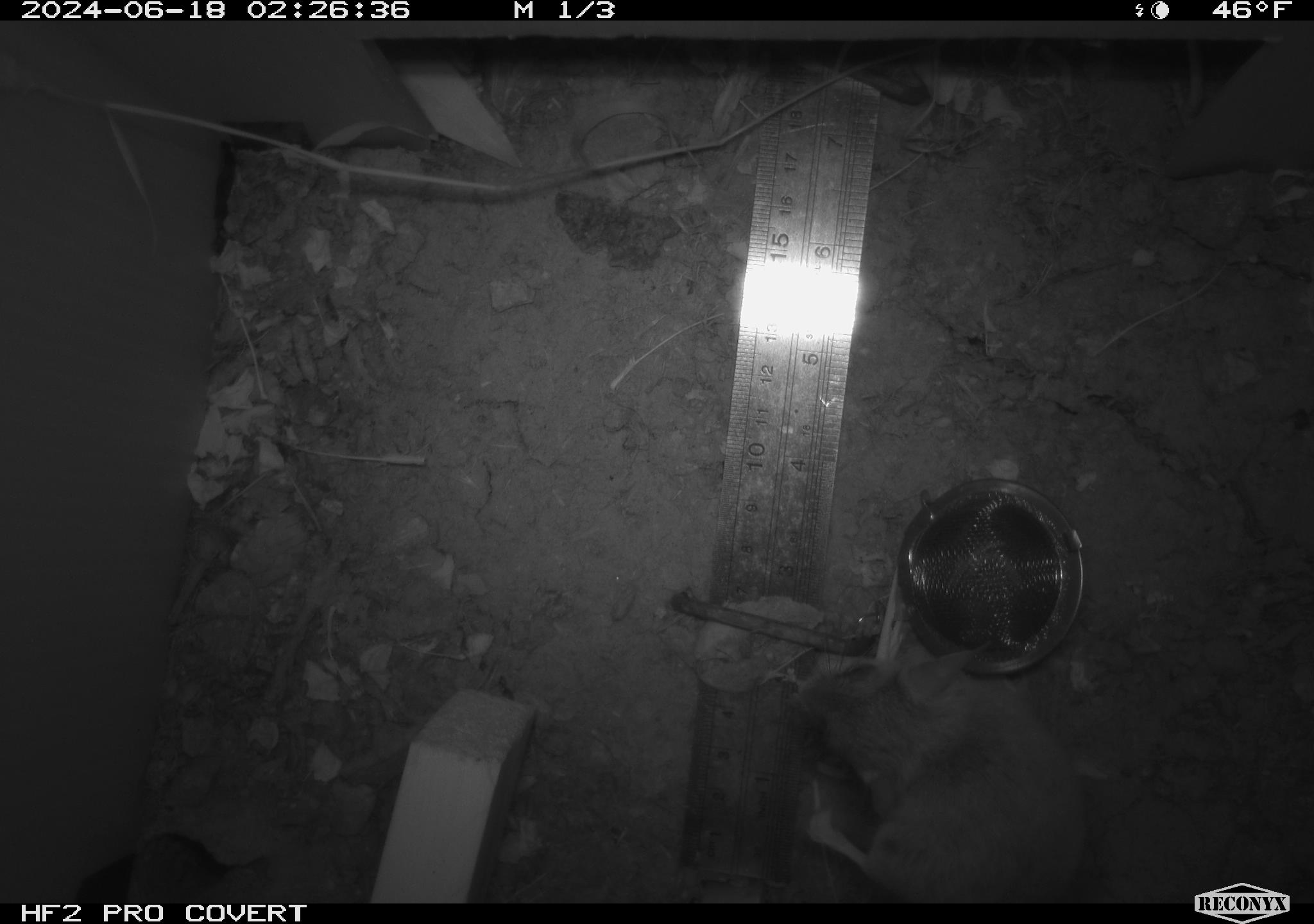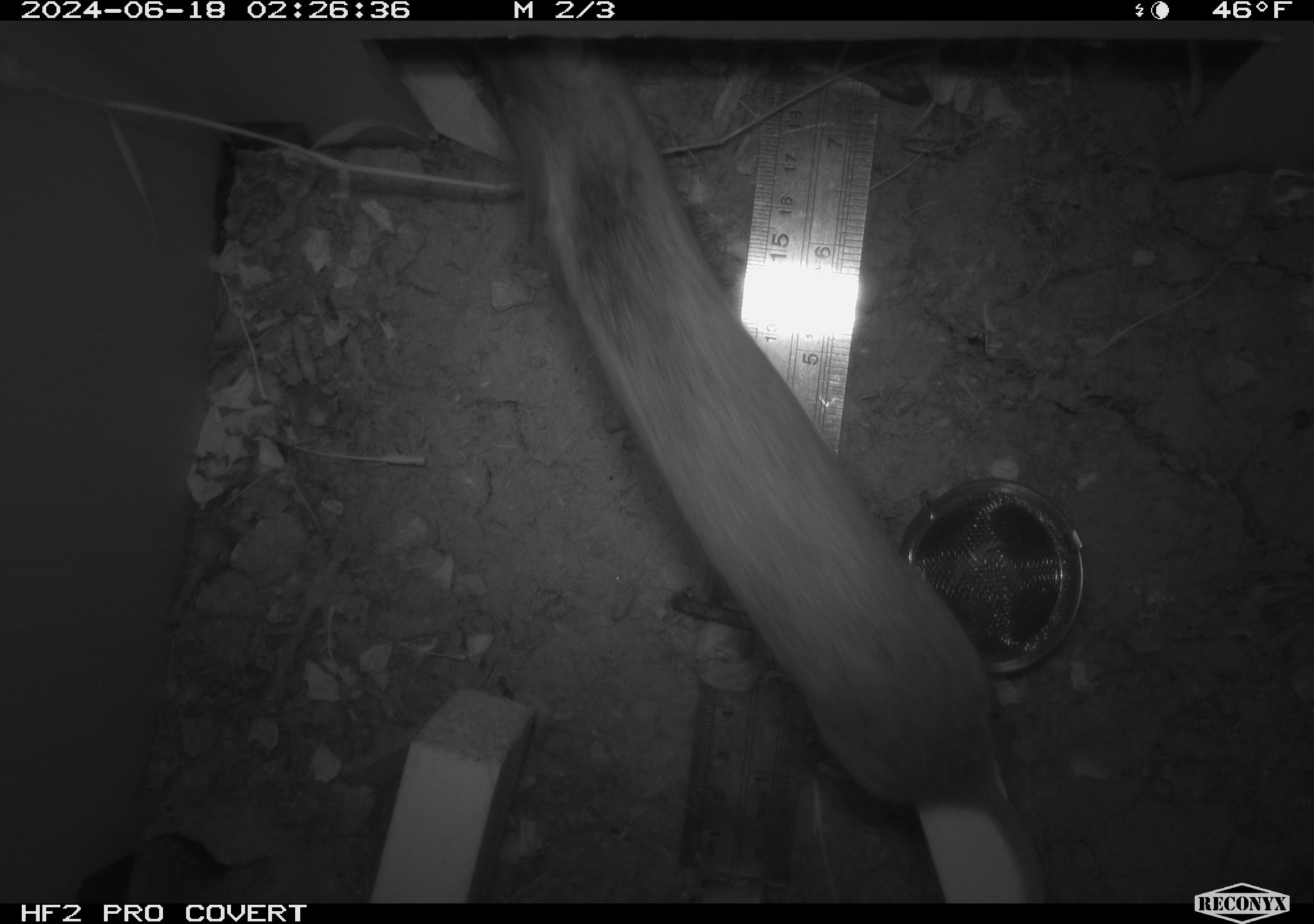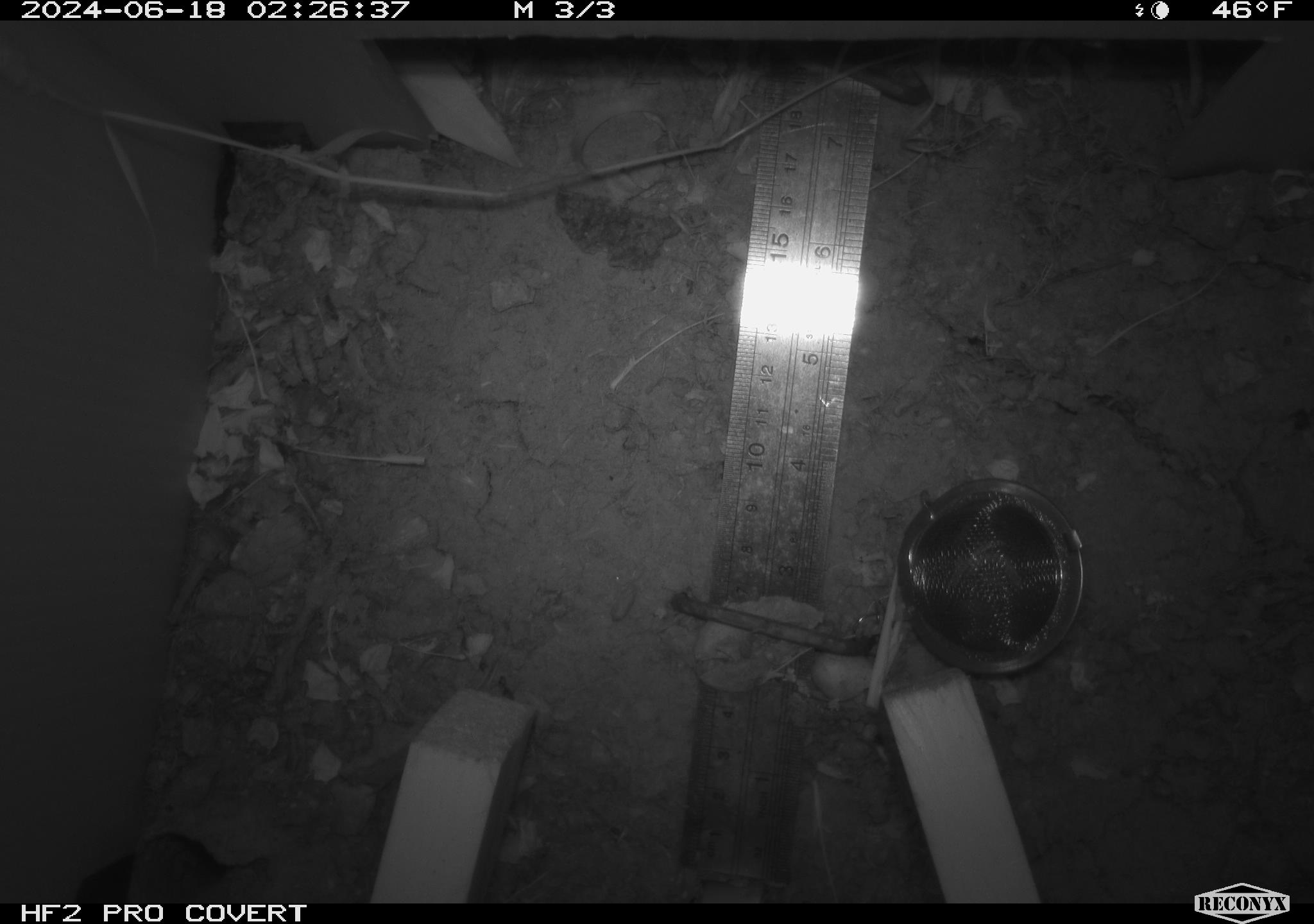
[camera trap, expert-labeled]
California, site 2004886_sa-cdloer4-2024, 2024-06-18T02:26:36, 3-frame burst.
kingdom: Animalia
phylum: Chordata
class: Mammalia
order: Rodentia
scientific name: Rodentia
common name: rodent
Rodent (Rodentia).